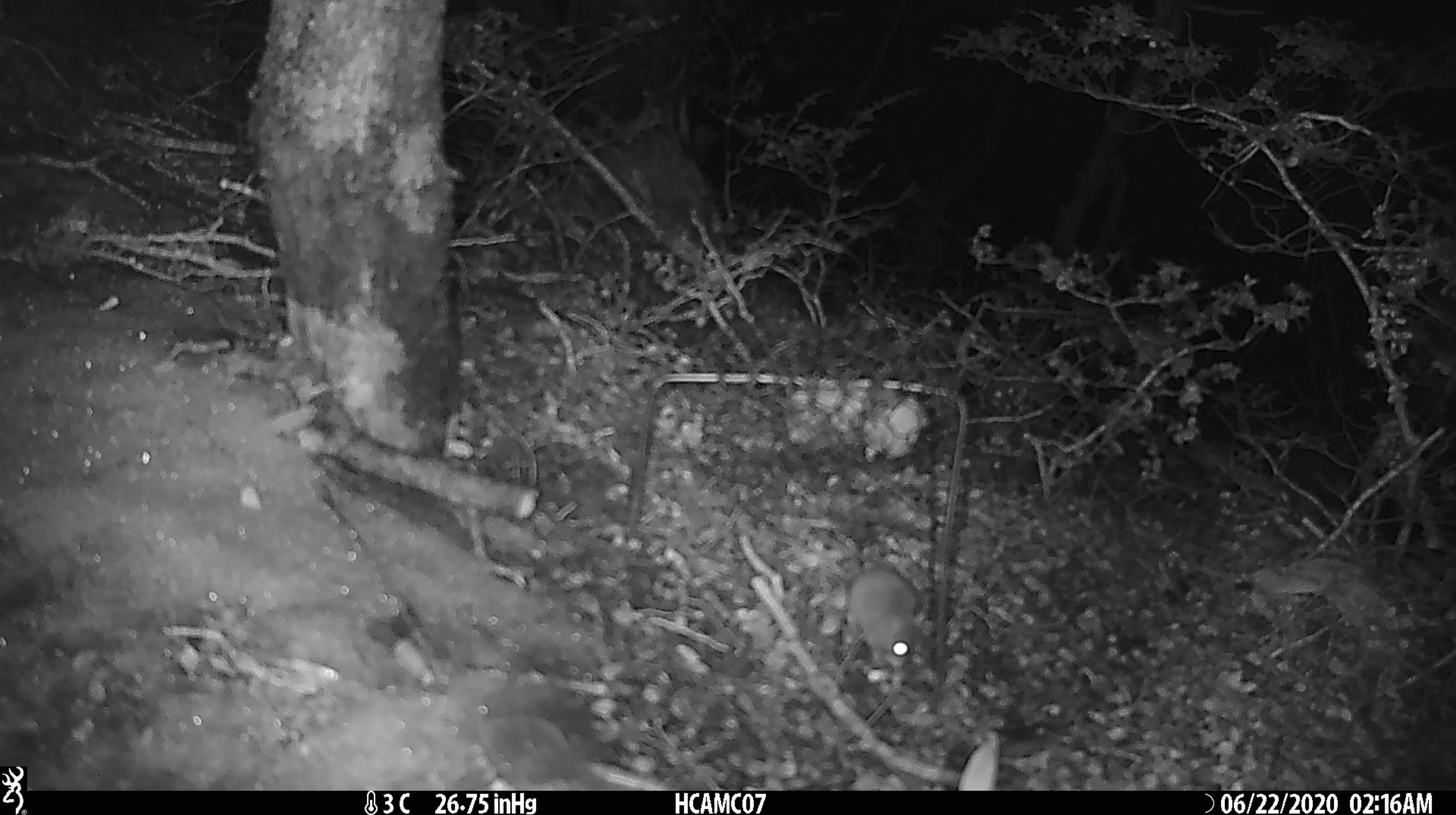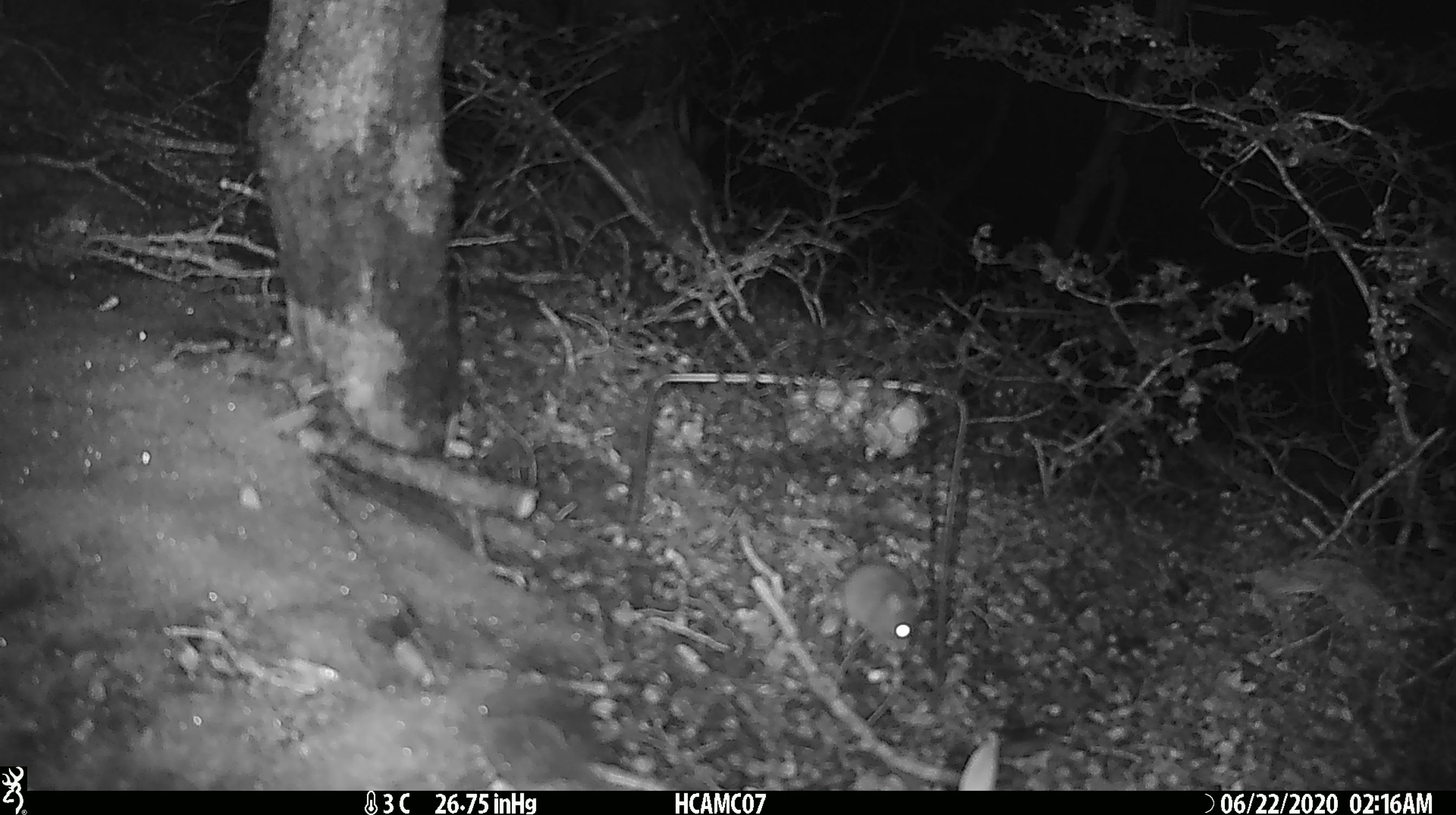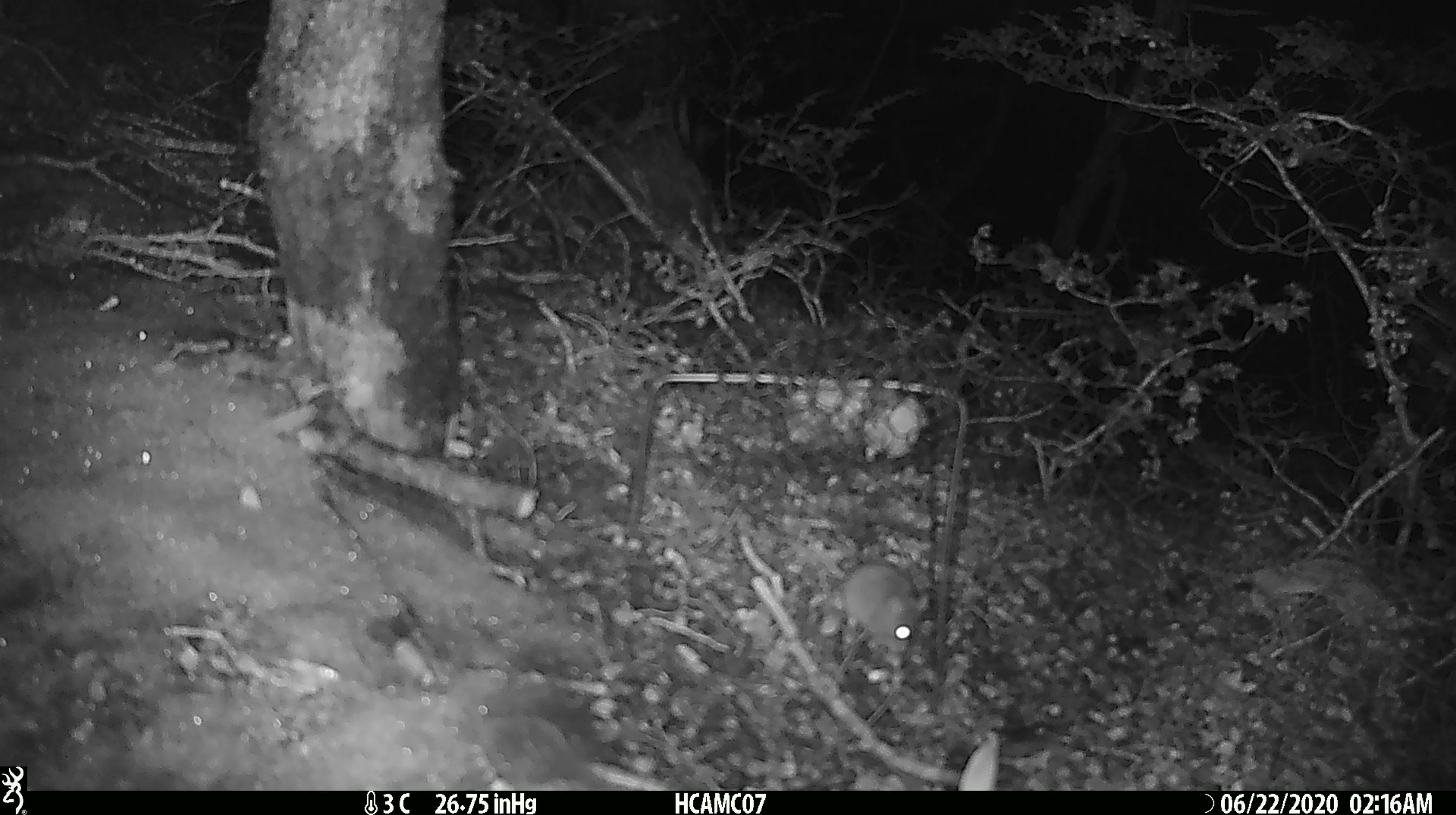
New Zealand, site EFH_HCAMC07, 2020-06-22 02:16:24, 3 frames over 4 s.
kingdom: Animalia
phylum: Chordata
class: Mammalia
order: Rodentia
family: Muridae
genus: Mus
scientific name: Mus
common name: mouse